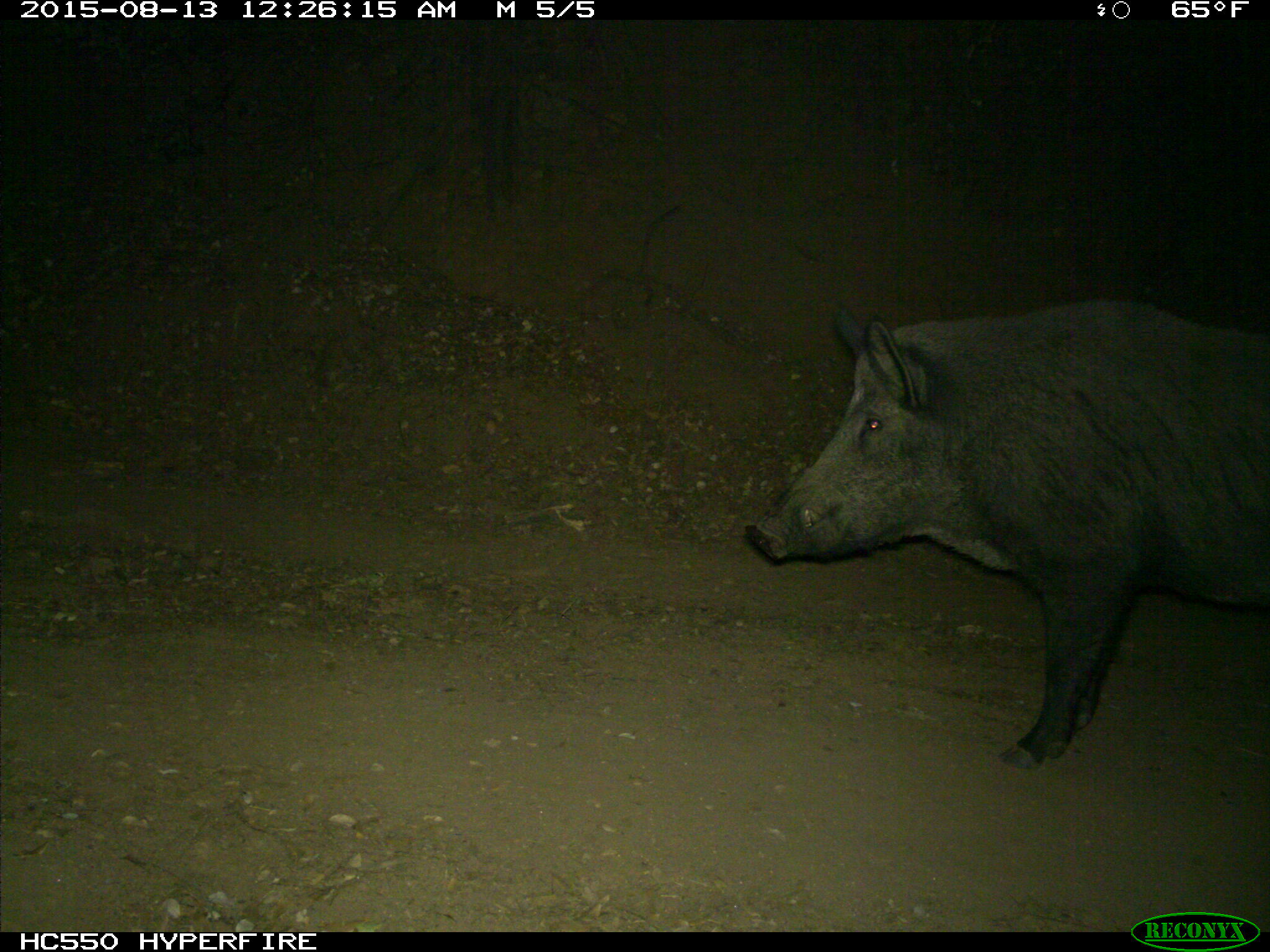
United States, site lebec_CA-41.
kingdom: Animalia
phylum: Chordata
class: Mammalia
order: Artiodactyla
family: Suidae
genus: Sus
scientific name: Sus scrofa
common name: wild boar